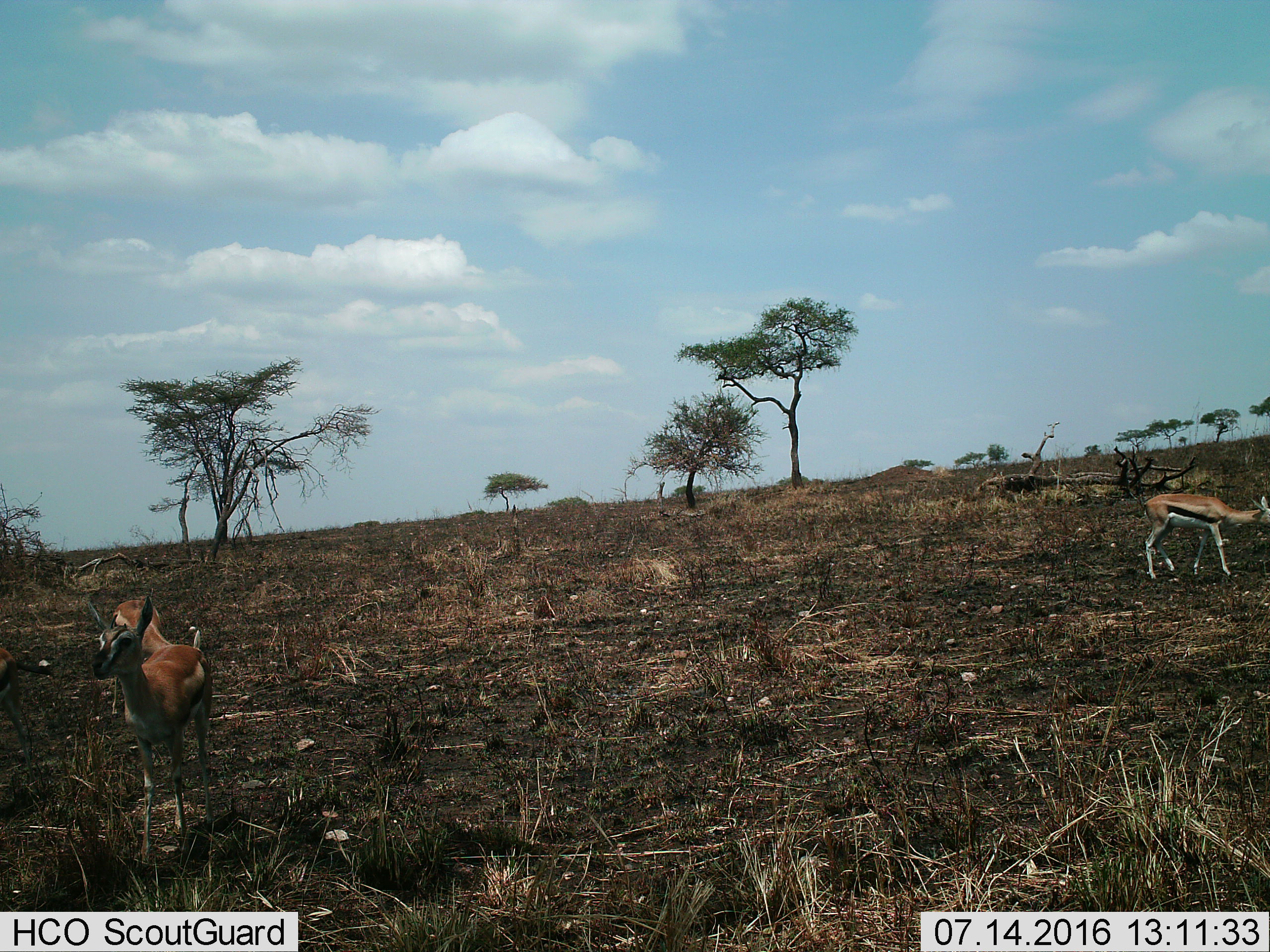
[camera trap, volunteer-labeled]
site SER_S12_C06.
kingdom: Animalia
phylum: Chordata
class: Mammalia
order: Artiodactyla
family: Bovidae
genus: Eudorcas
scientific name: Eudorcas thomsonii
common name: thomson's gazelle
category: gazellethomsons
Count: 3.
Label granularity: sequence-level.